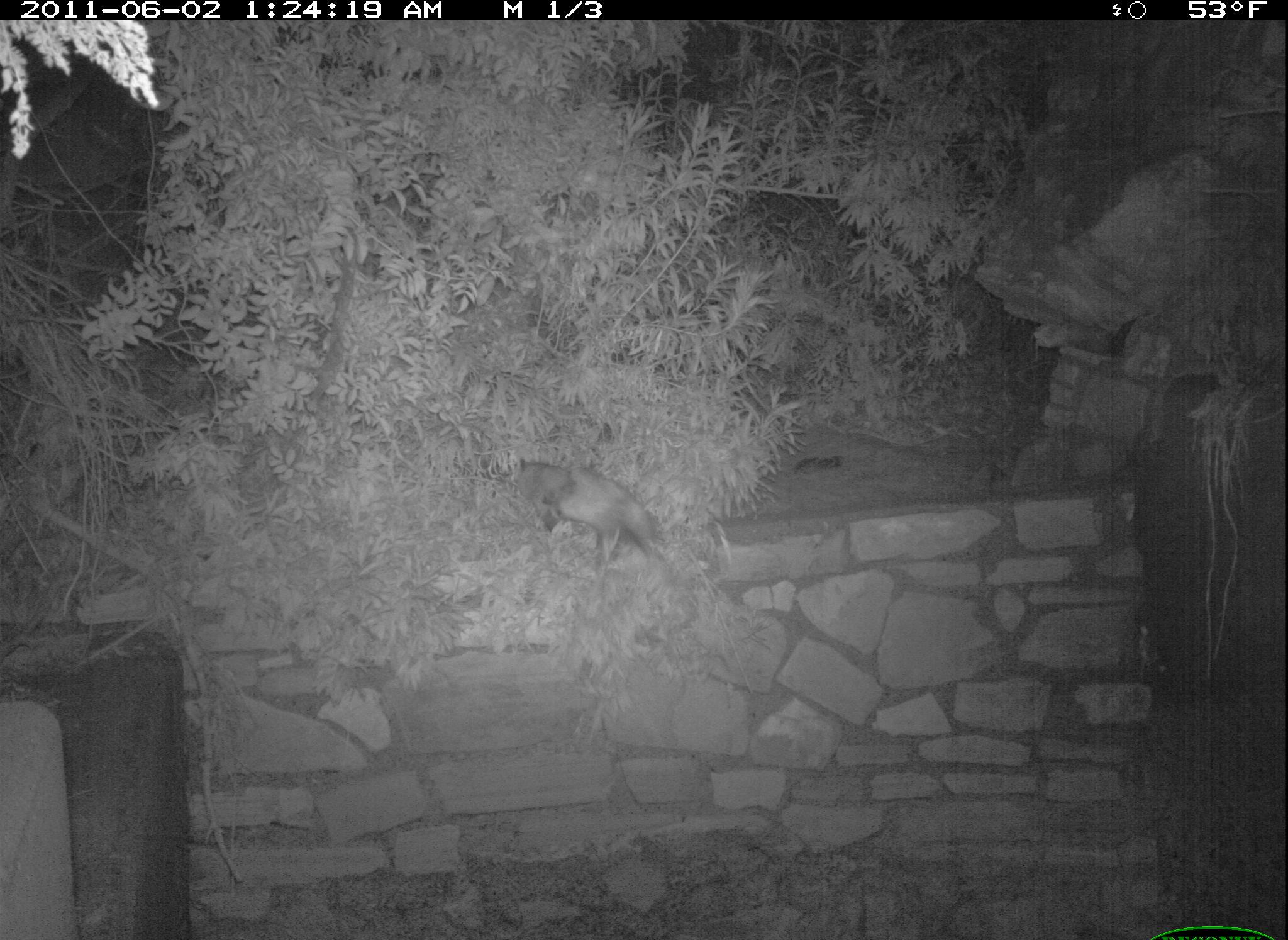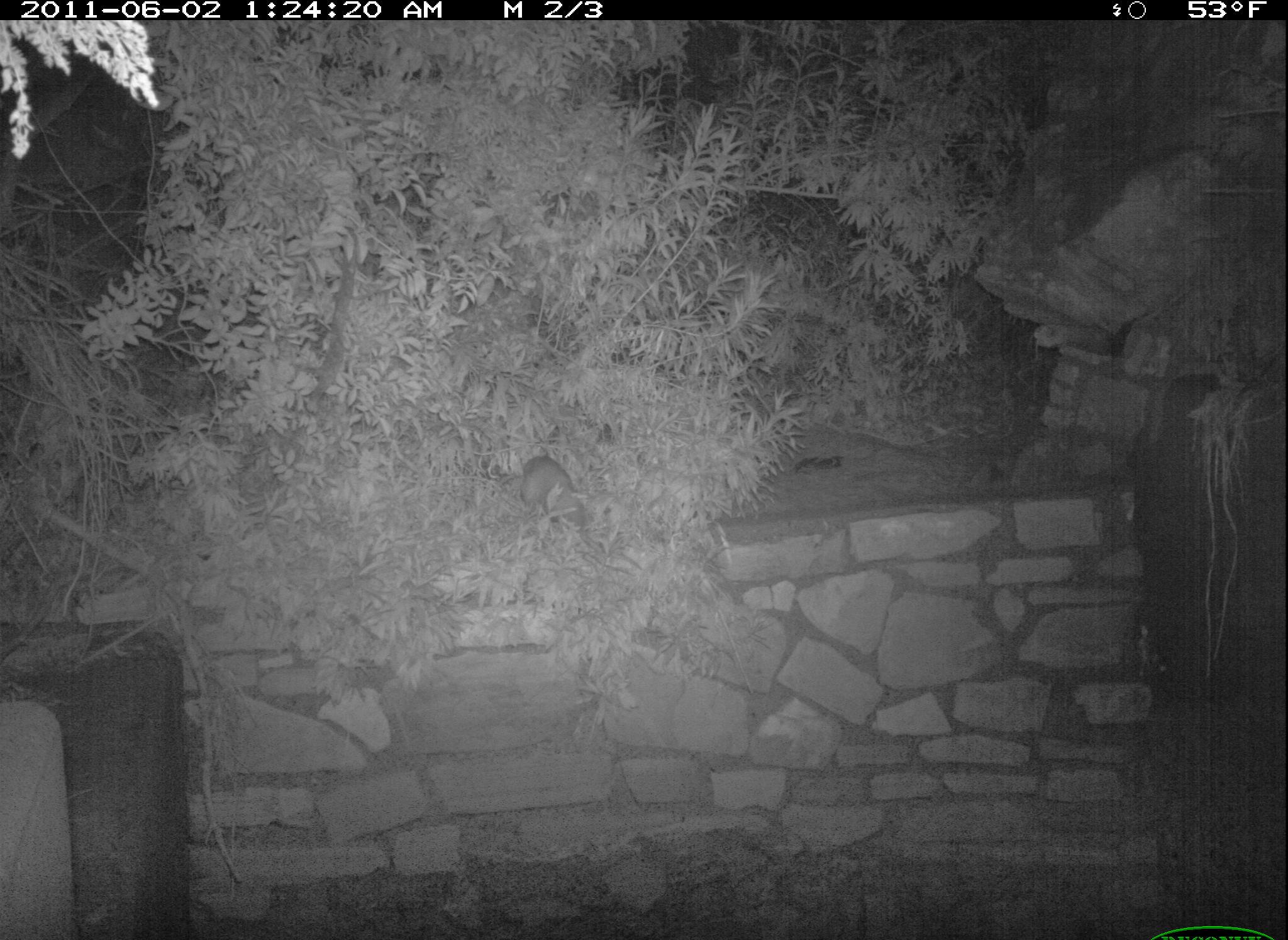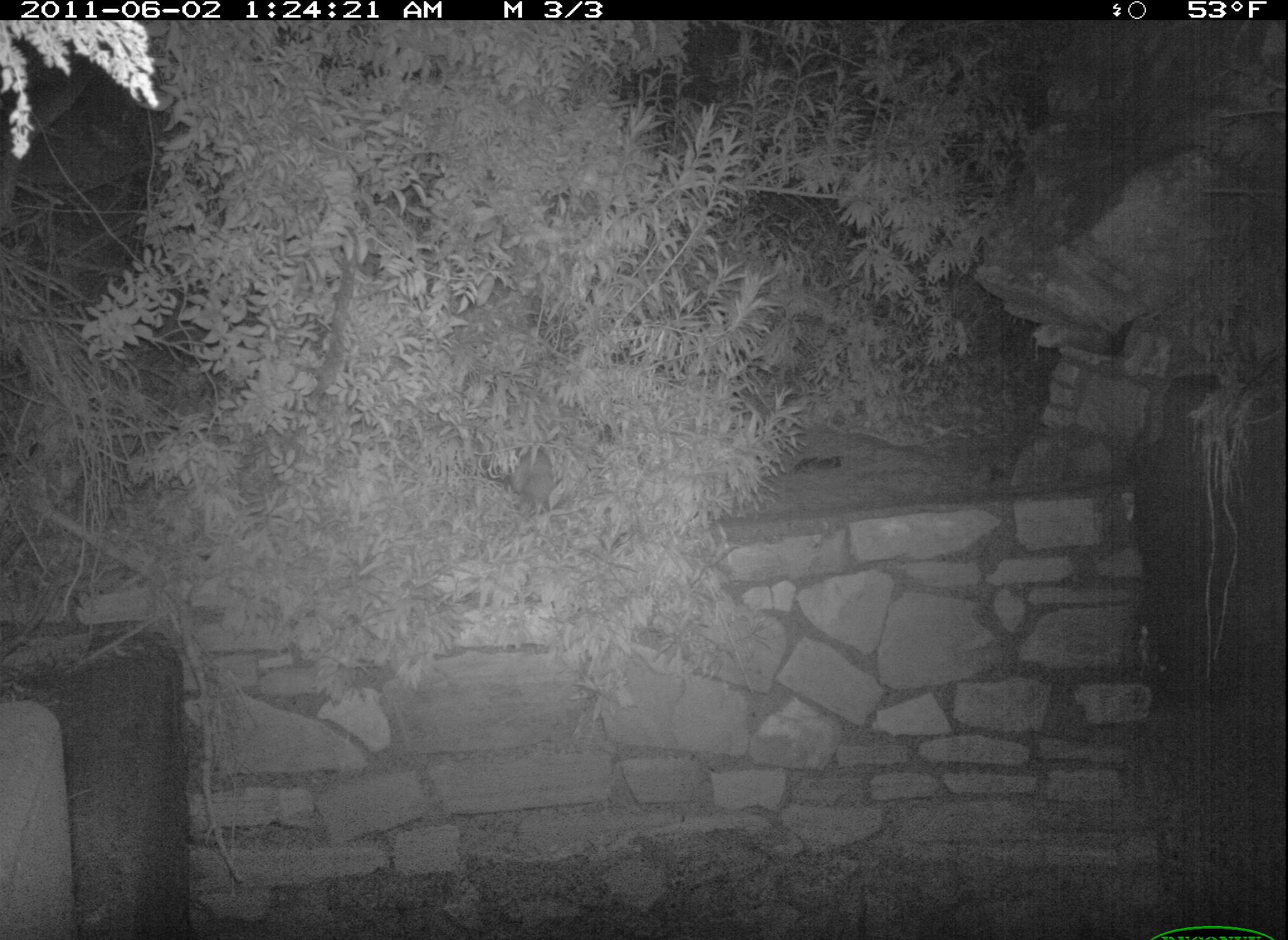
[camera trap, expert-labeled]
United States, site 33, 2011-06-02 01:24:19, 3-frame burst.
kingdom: Animalia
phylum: Chordata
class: Mammalia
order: Didelphimorphia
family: Didelphidae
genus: Didelphis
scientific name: Didelphis virginiana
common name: virginia opossum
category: opossum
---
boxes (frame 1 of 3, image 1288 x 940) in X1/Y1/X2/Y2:
opossum: 507/454/667/572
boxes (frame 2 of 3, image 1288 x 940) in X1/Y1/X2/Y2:
opossum: 507/445/602/551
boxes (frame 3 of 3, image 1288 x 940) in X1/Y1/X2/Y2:
opossum: 473/425/584/525